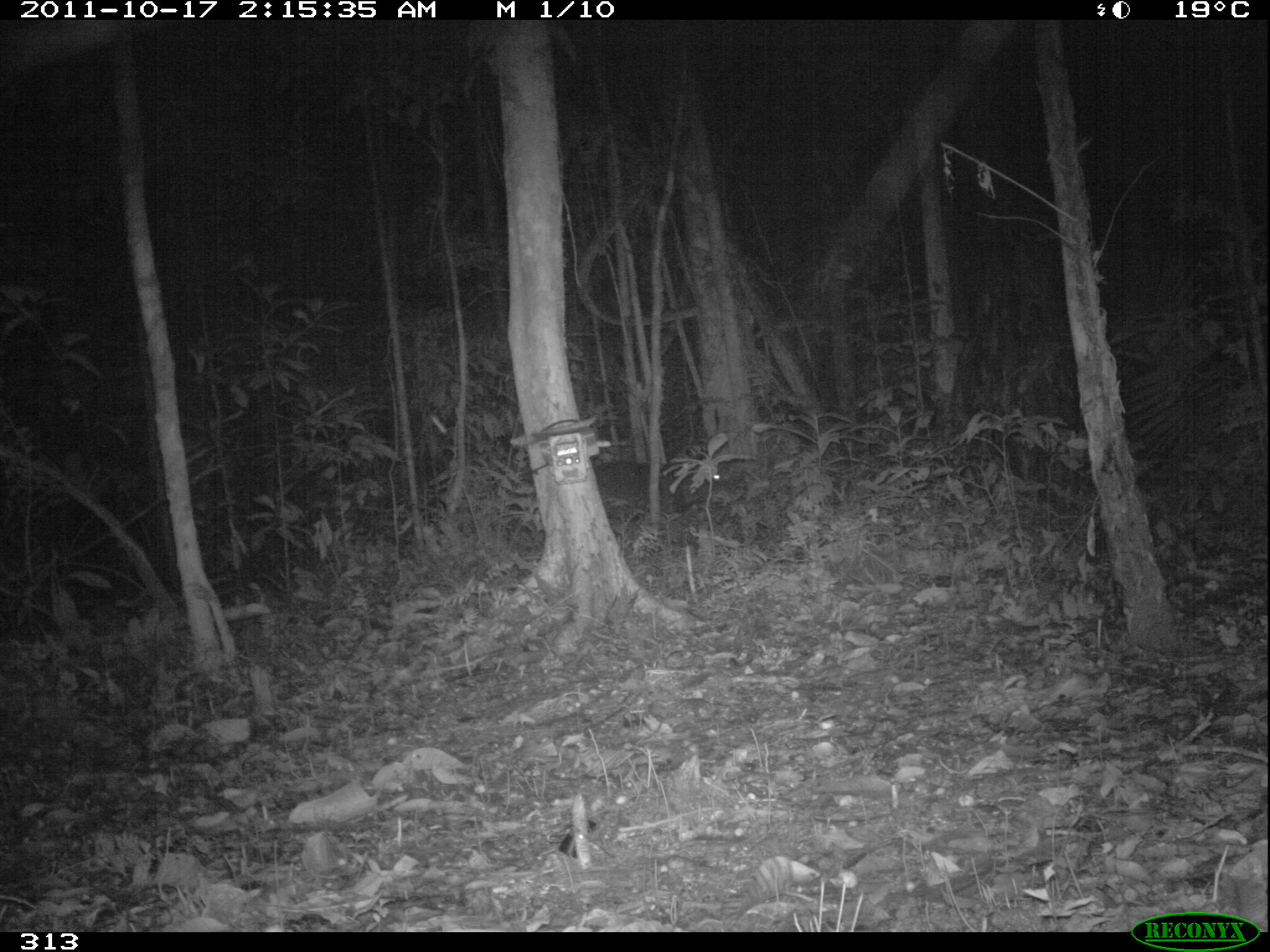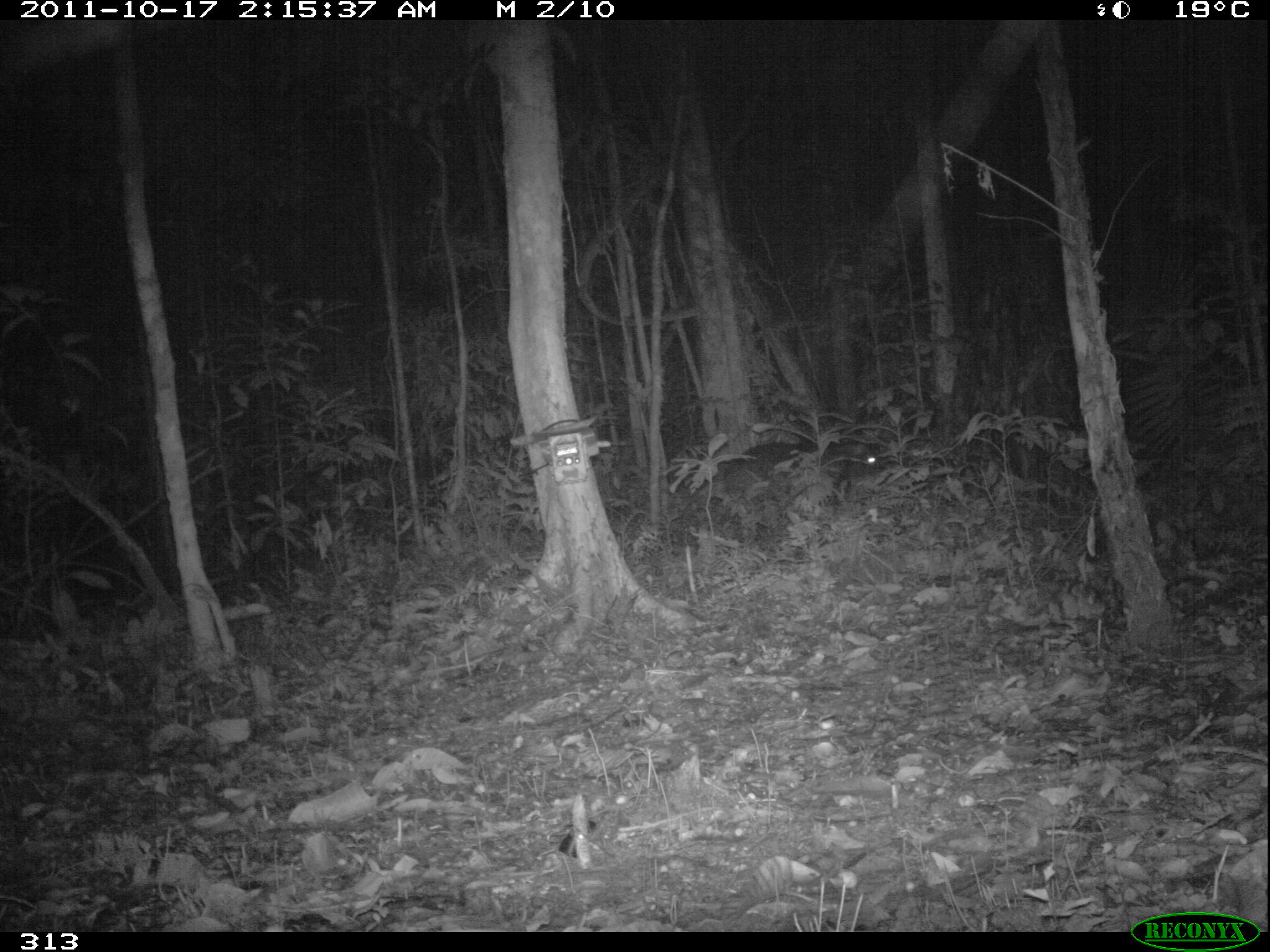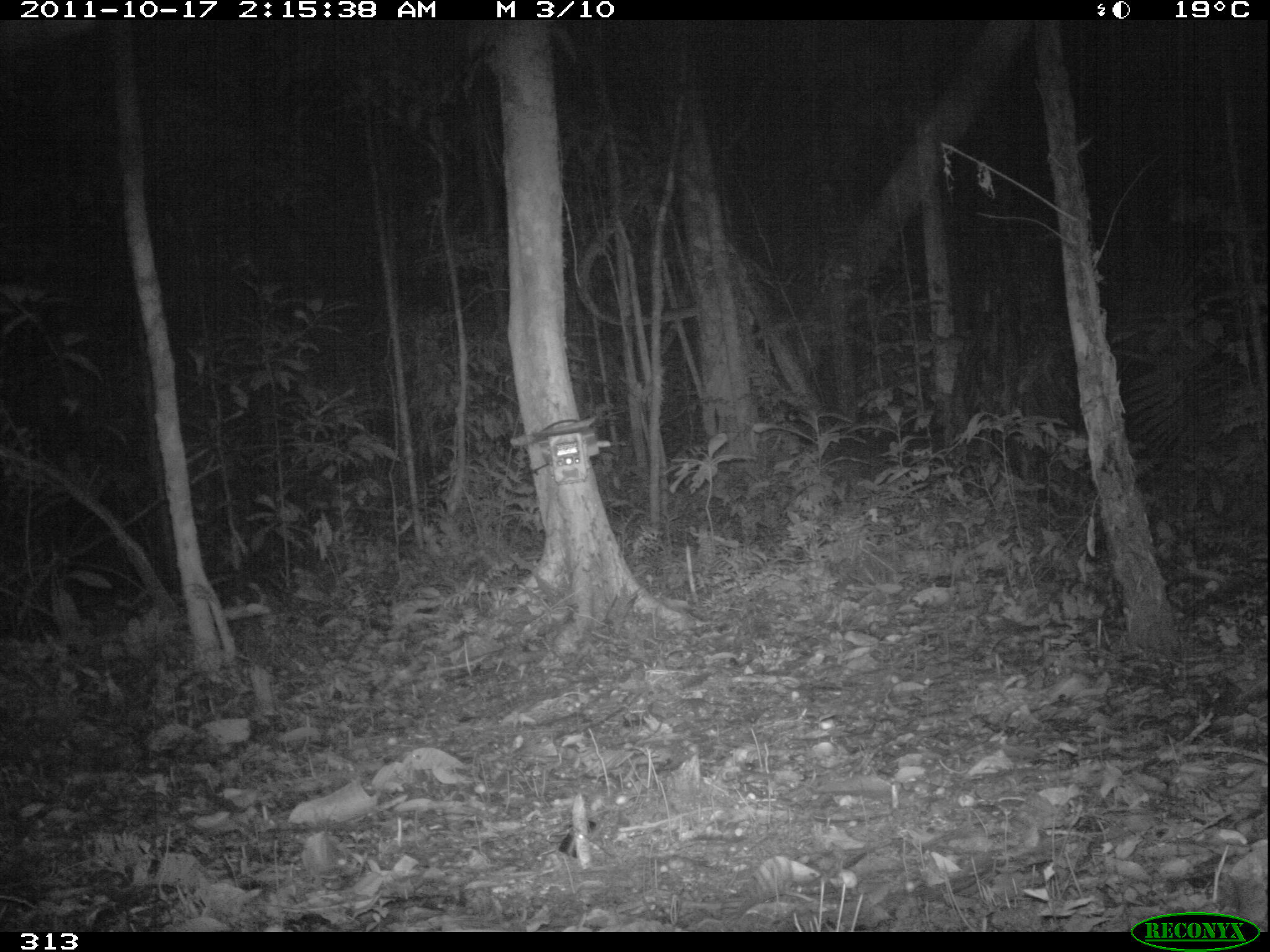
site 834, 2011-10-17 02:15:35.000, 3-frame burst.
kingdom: Animalia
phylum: Chordata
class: Mammalia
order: Artiodactyla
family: Tayassuidae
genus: Tayassu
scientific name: Tayassu pecari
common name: white-lipped peccary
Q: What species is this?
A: Tayassu pecari (white-lipped peccary).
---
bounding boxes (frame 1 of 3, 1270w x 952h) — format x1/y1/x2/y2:
tayassu pecari: 586/454/745/543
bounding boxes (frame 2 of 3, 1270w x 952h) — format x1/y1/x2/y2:
tayassu pecari: 676/440/890/545